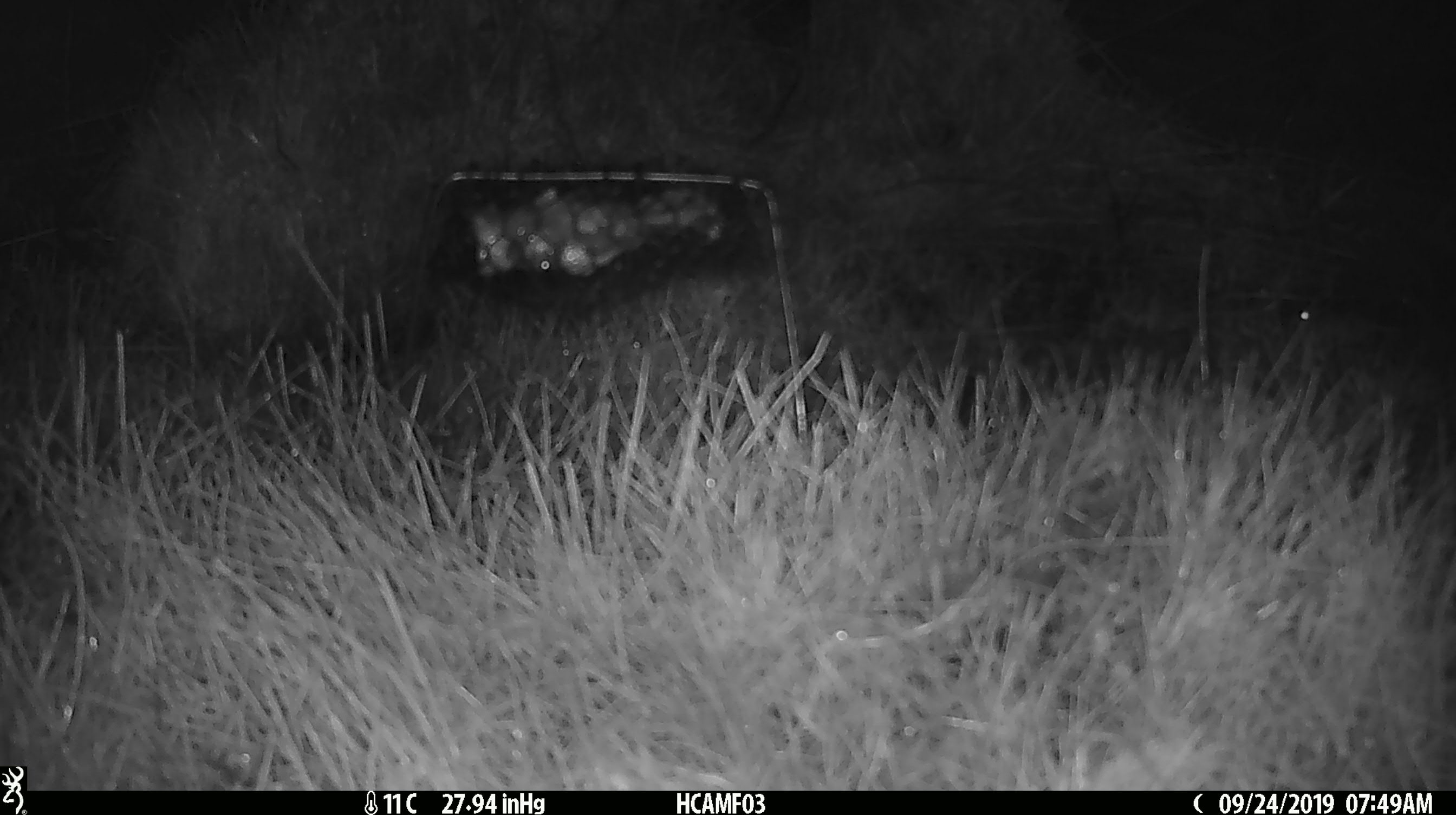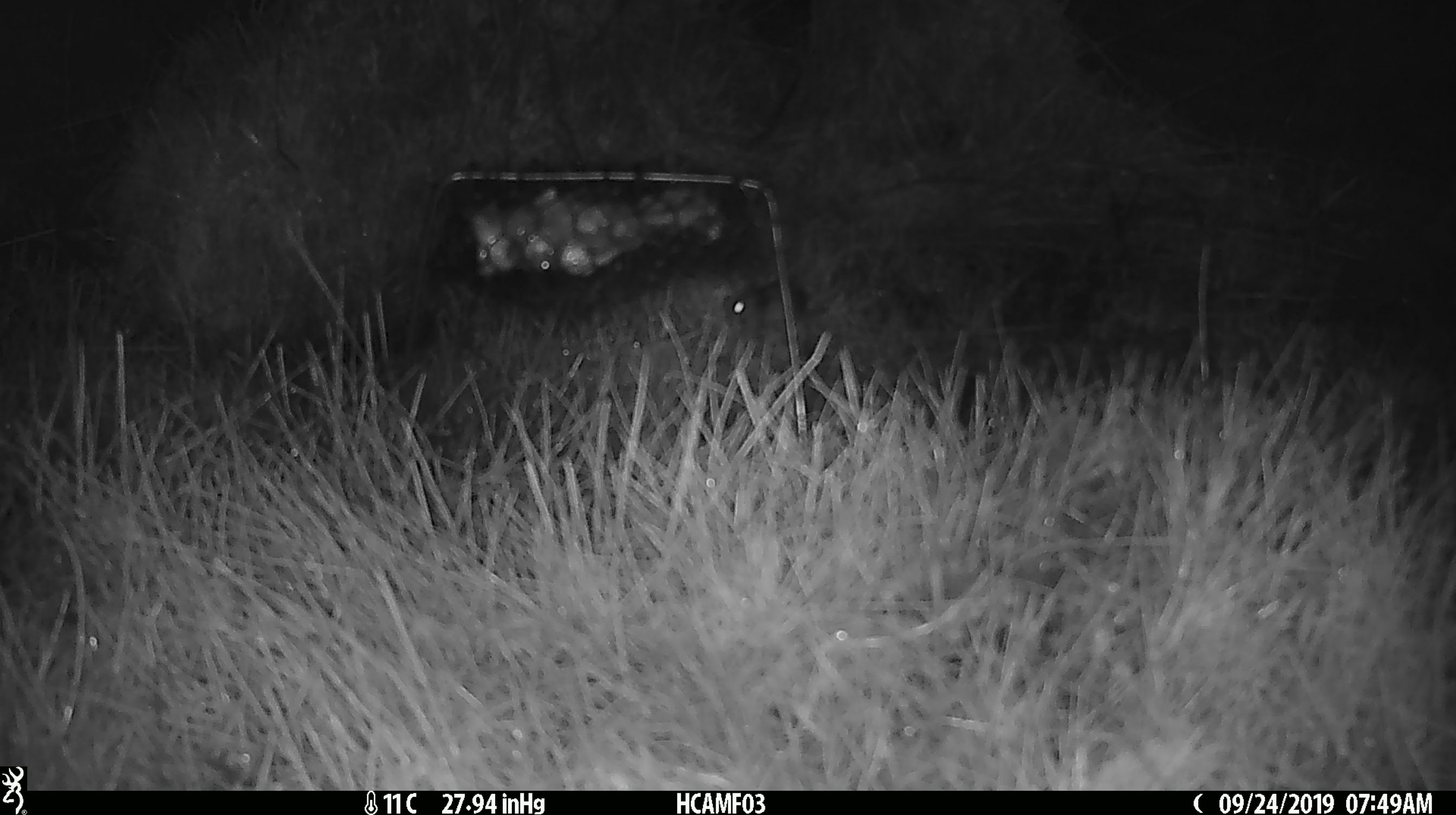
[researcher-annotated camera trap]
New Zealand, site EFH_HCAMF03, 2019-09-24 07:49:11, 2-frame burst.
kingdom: Animalia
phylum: Chordata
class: Mammalia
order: Rodentia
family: Muridae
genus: Mus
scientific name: Mus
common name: mouse